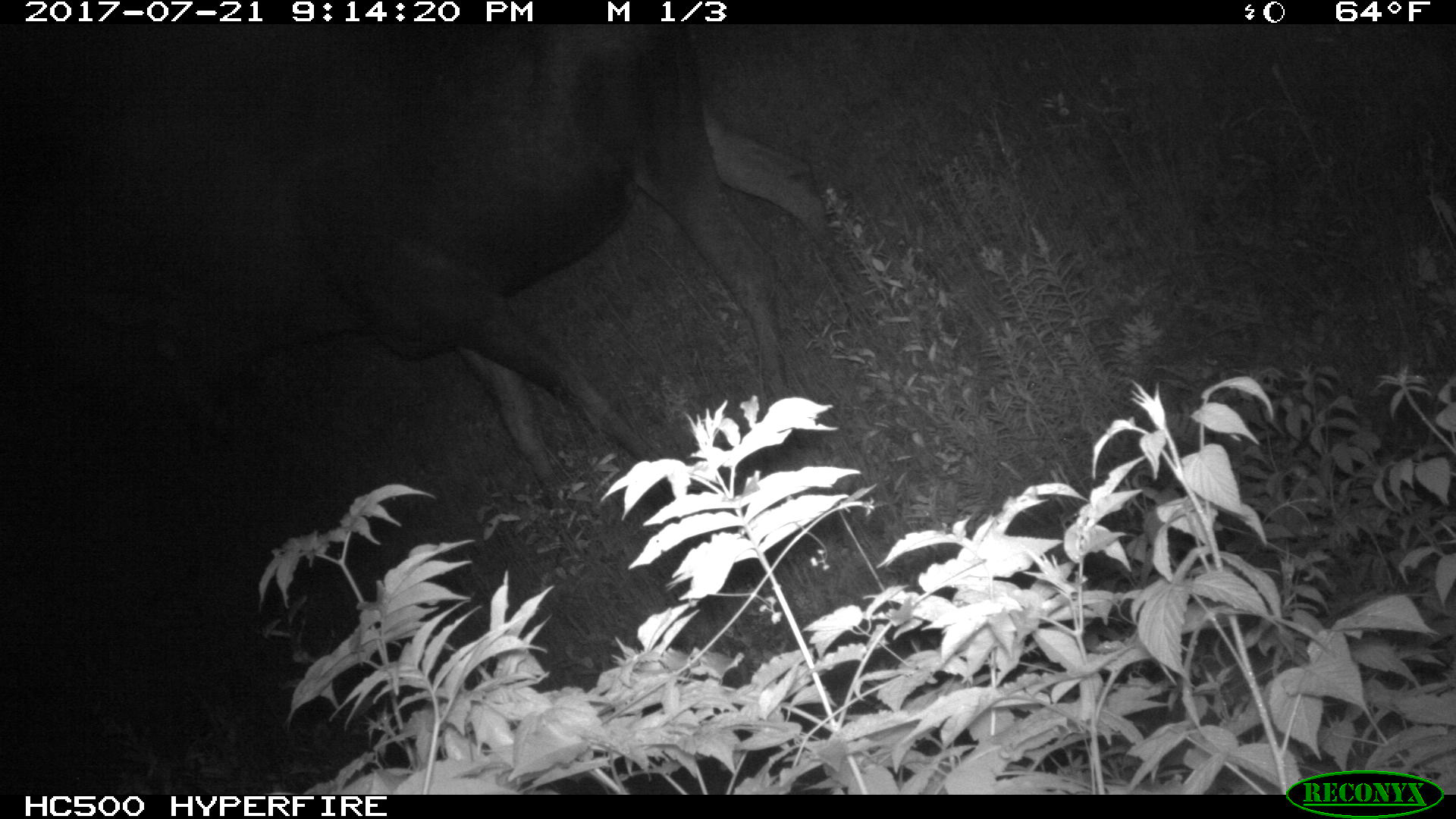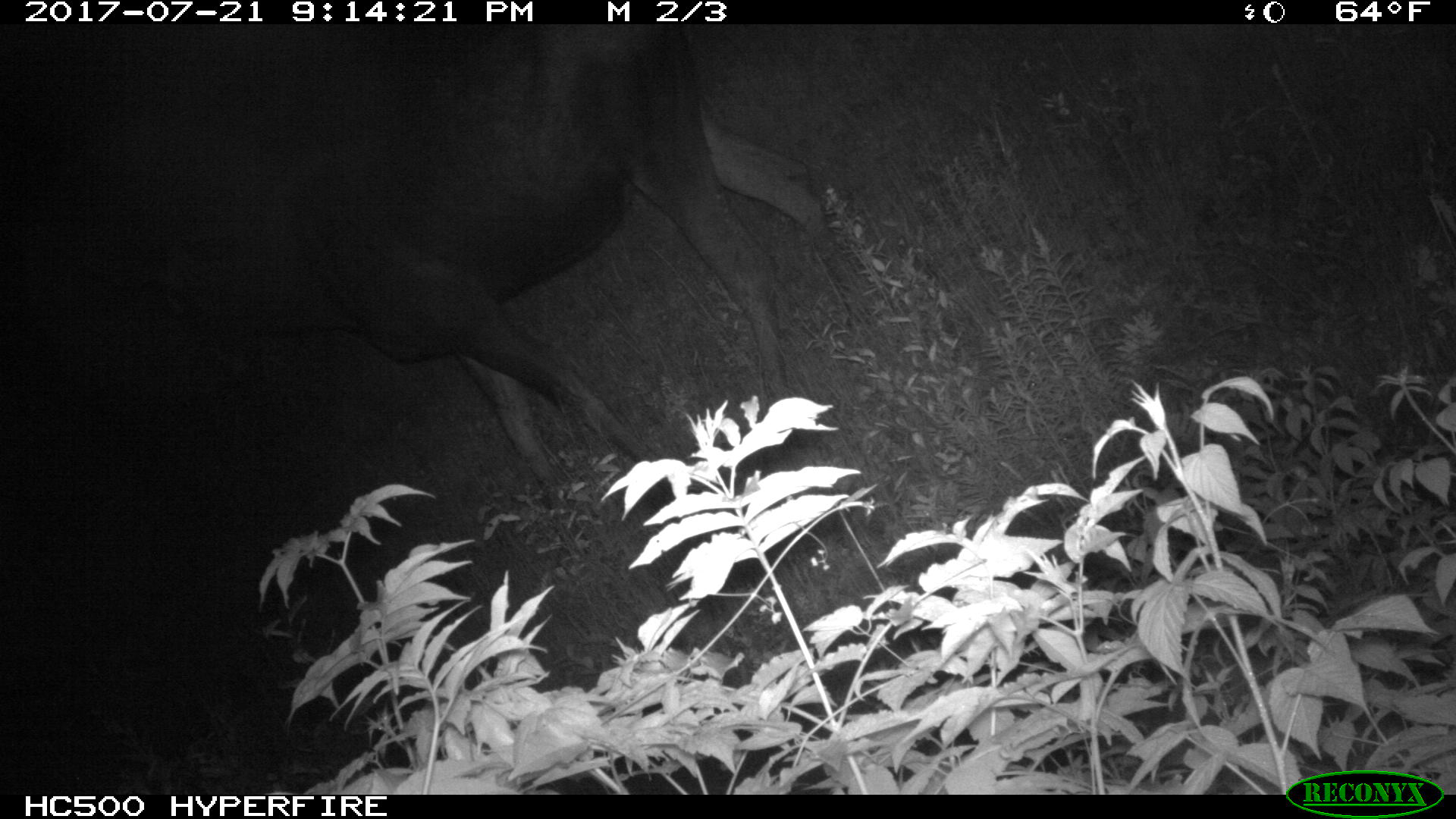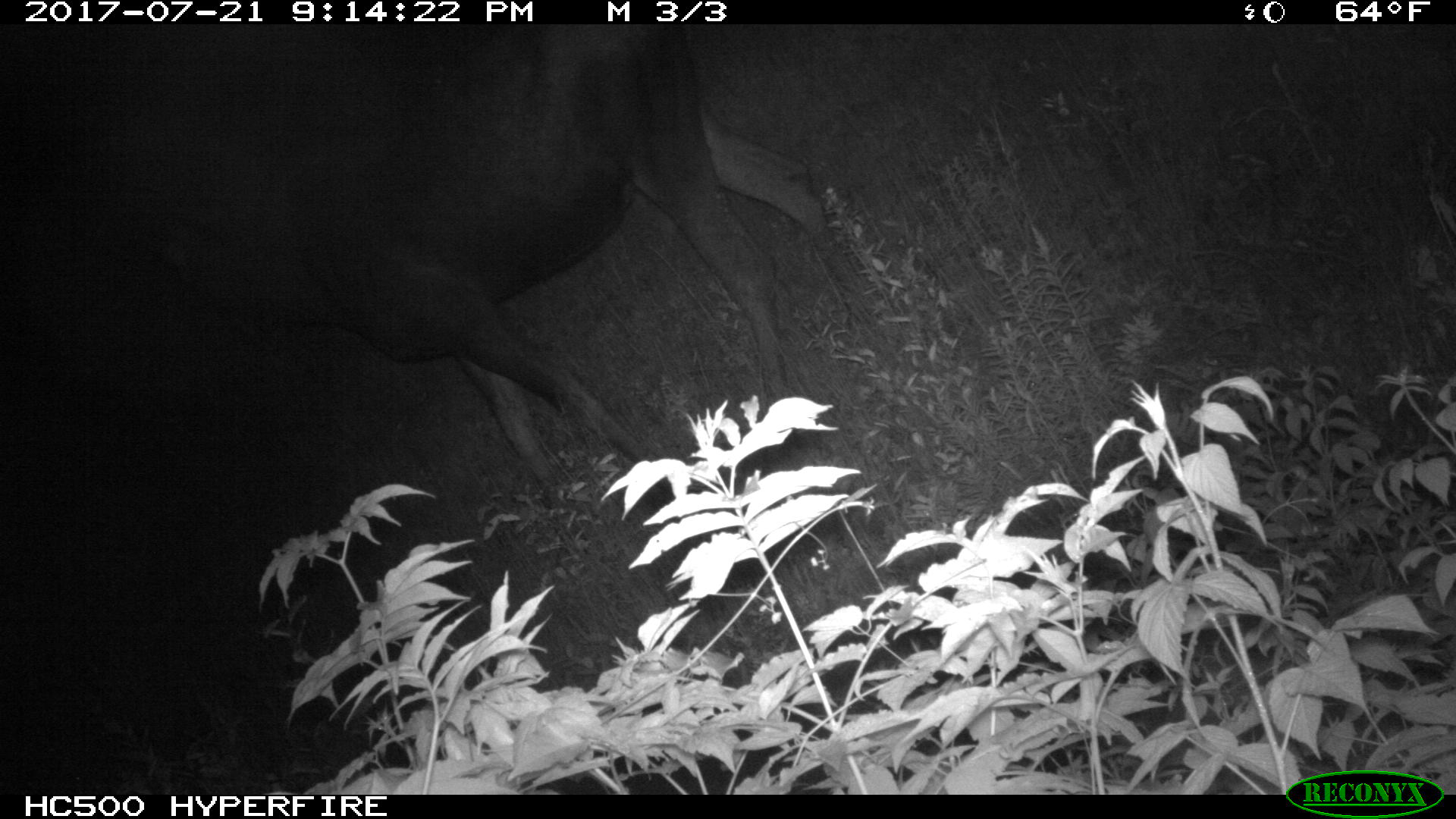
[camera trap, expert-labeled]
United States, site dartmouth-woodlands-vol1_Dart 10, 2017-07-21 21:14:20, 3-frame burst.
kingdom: Animalia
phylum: Chordata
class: Mammalia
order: Artiodactyla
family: Cervidae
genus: Alces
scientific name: Alces alces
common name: moose